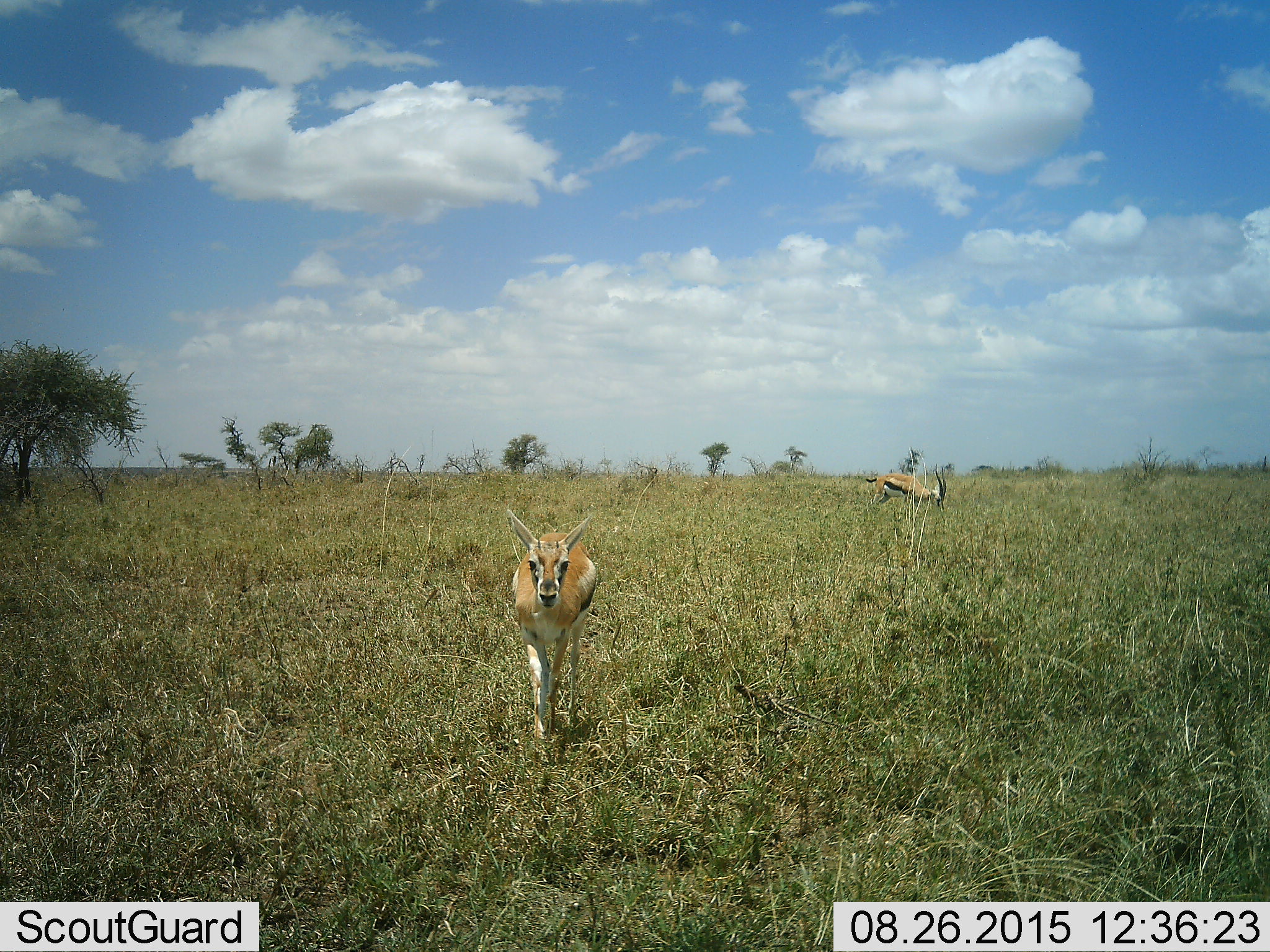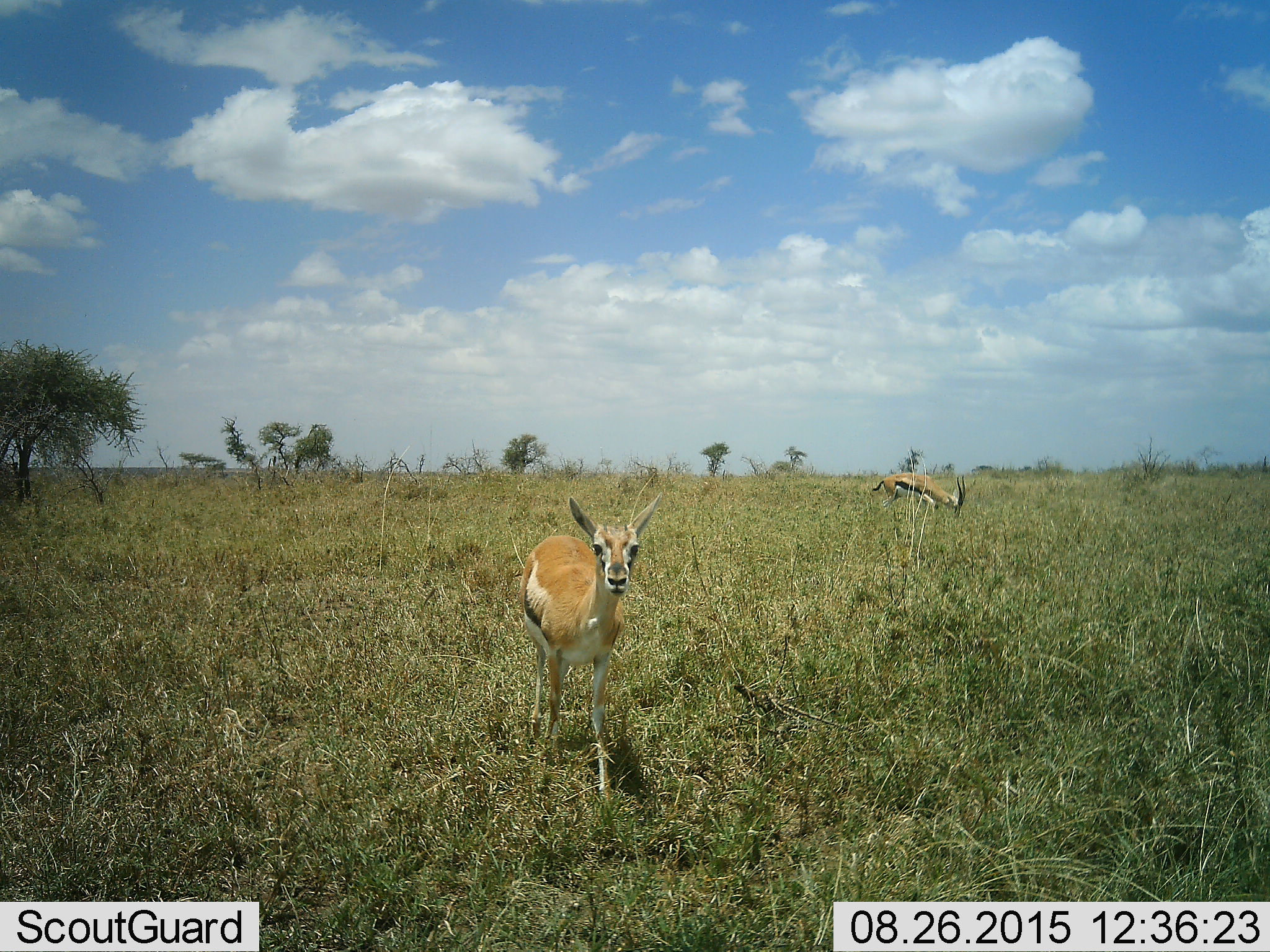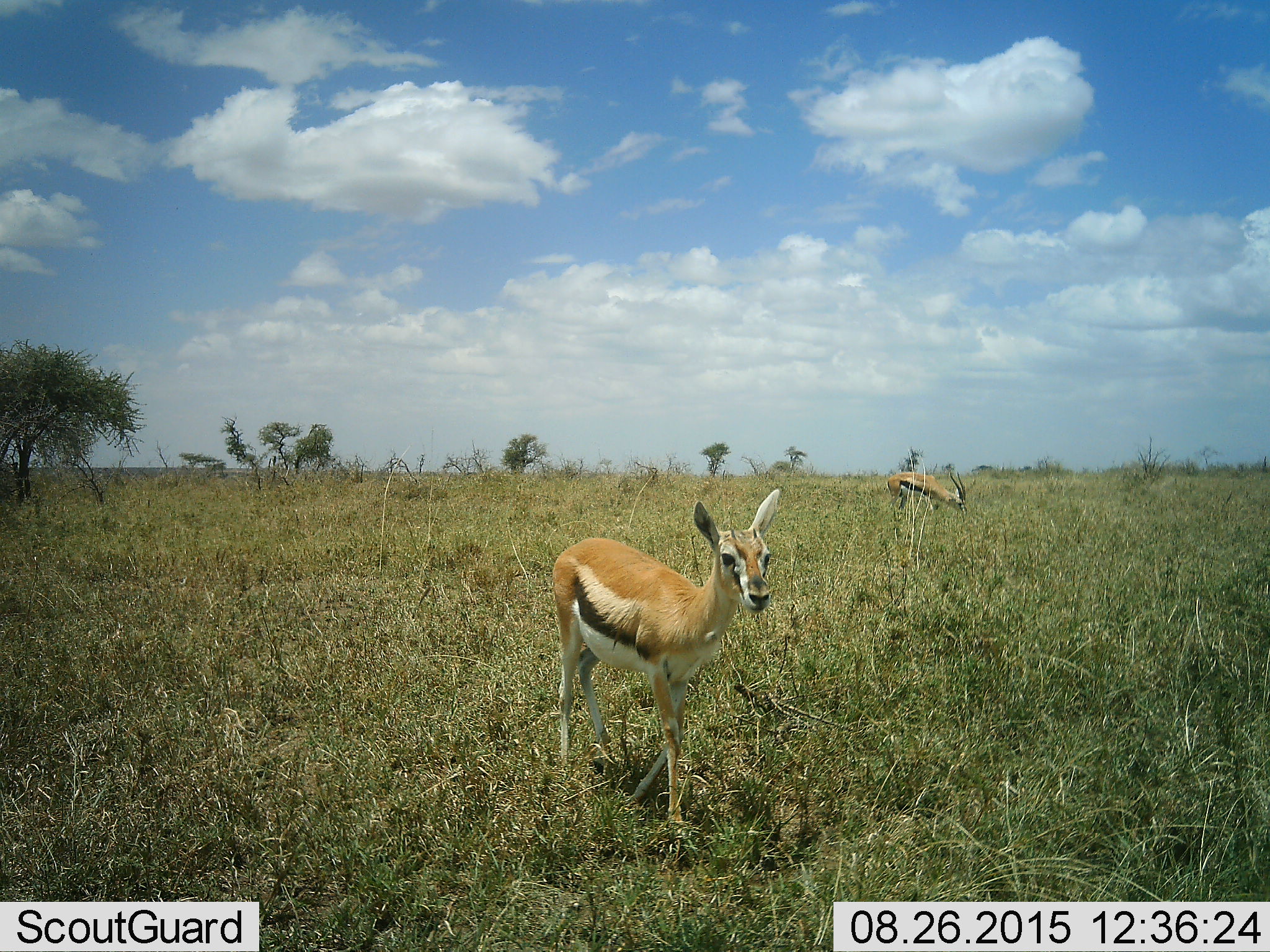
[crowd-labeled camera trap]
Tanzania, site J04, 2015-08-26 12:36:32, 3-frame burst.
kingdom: Animalia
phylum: Chordata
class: Mammalia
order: Artiodactyla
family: Bovidae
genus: Eudorcas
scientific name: Eudorcas thomsonii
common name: thomson's gazelle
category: gazellethomsons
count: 2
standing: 33%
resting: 0%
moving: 78%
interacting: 0%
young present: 11%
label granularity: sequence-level